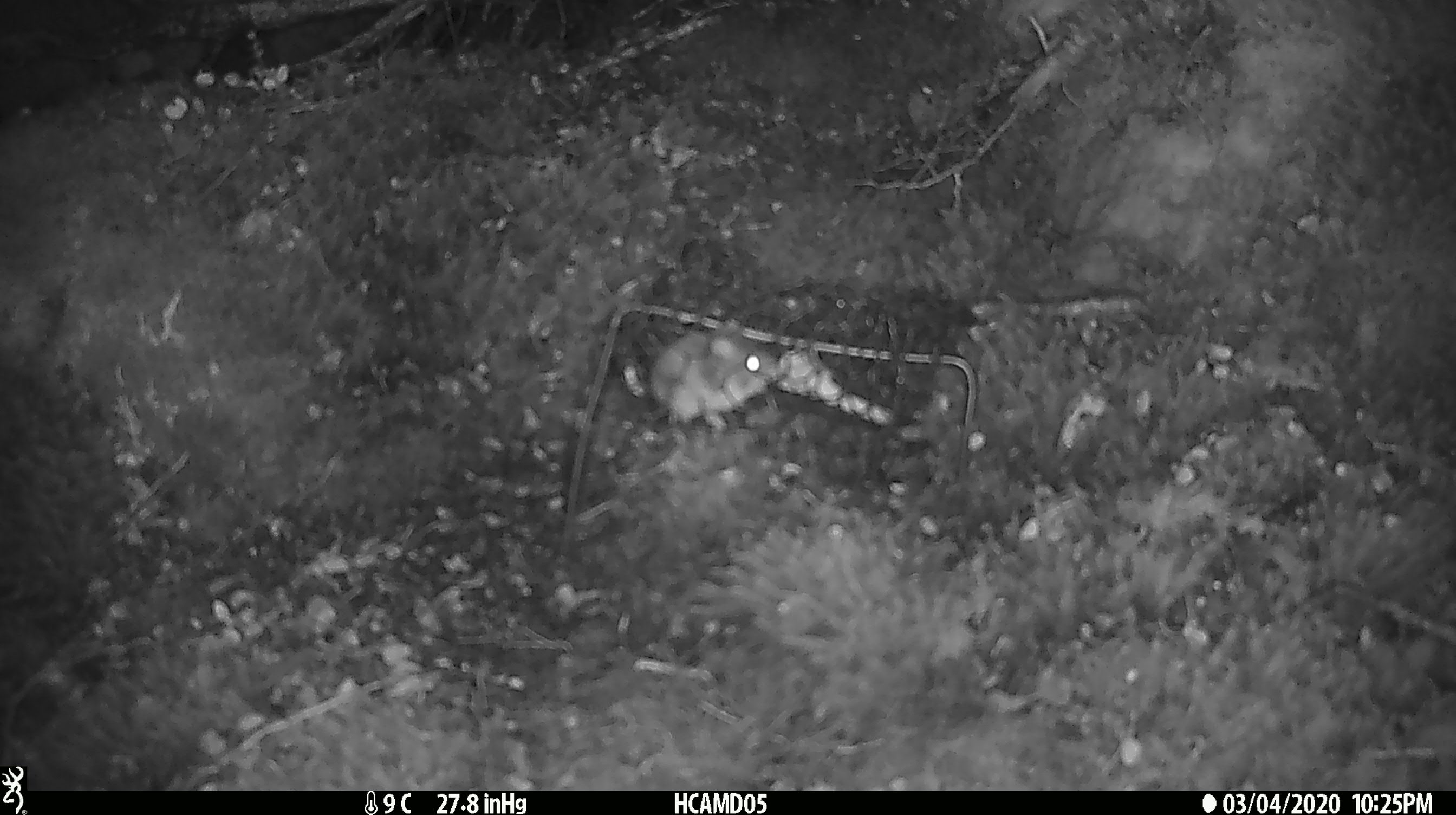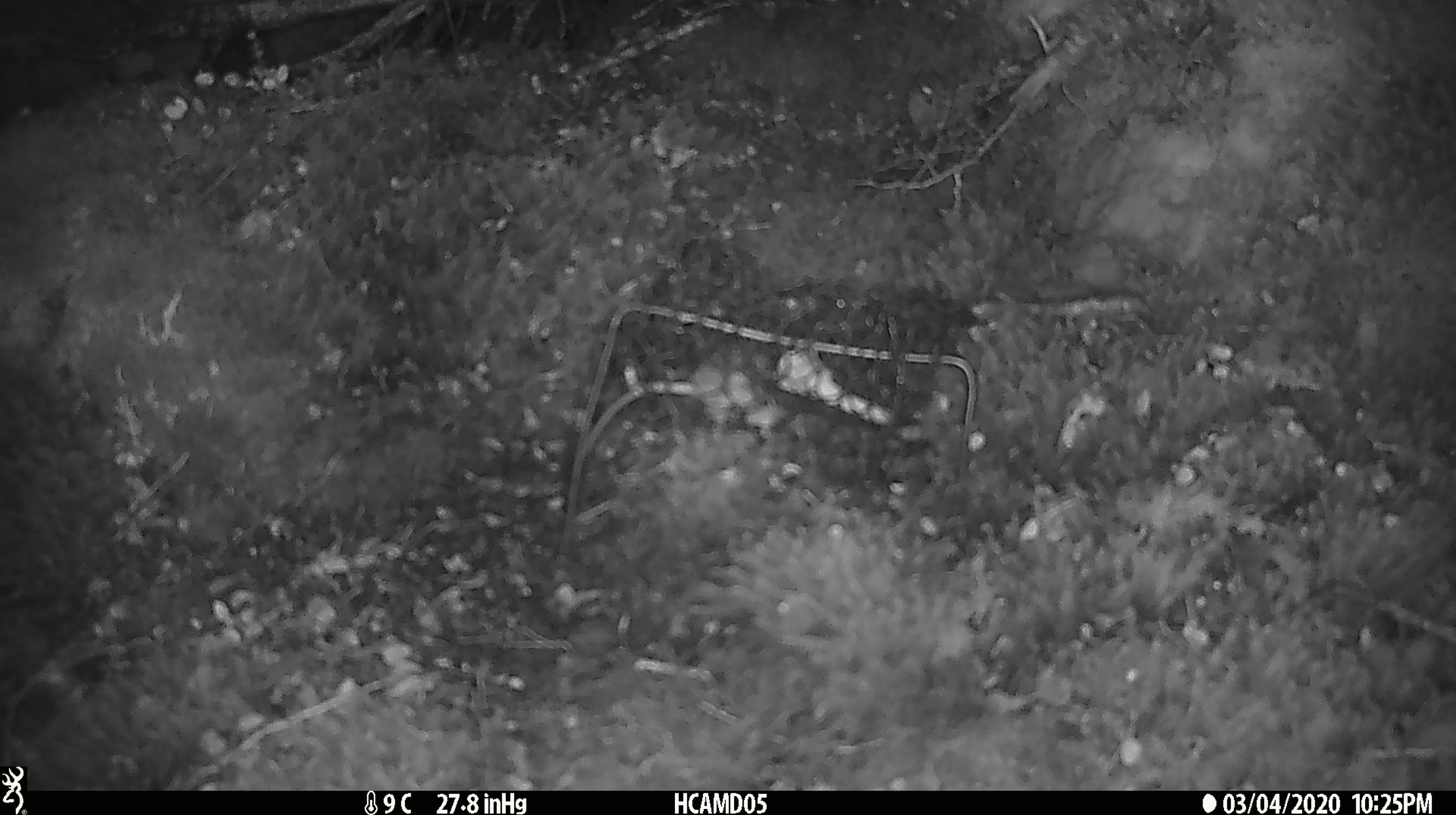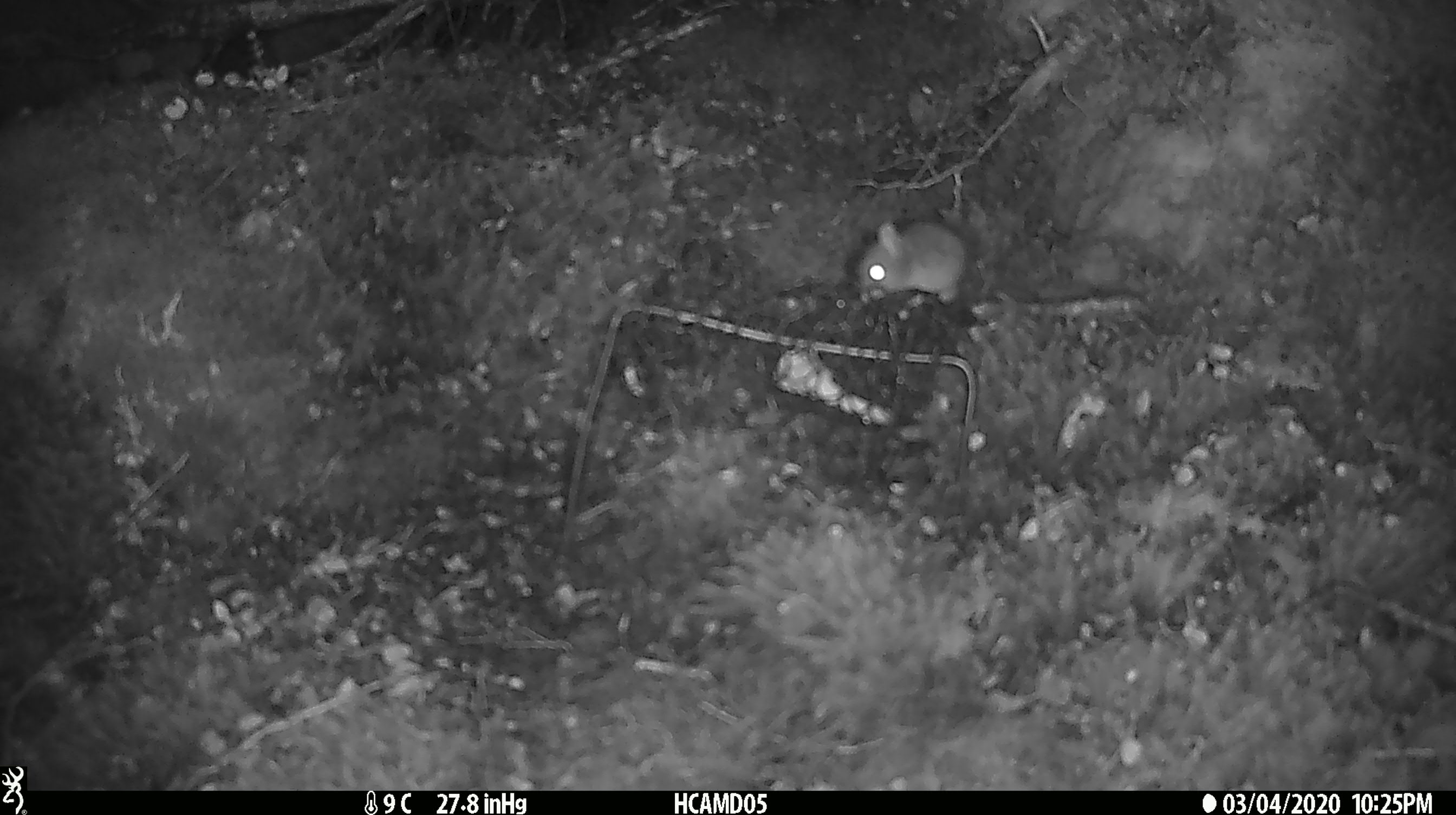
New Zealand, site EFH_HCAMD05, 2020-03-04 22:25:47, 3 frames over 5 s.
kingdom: Animalia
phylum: Chordata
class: Mammalia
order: Rodentia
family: Muridae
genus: Mus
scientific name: Mus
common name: mouse